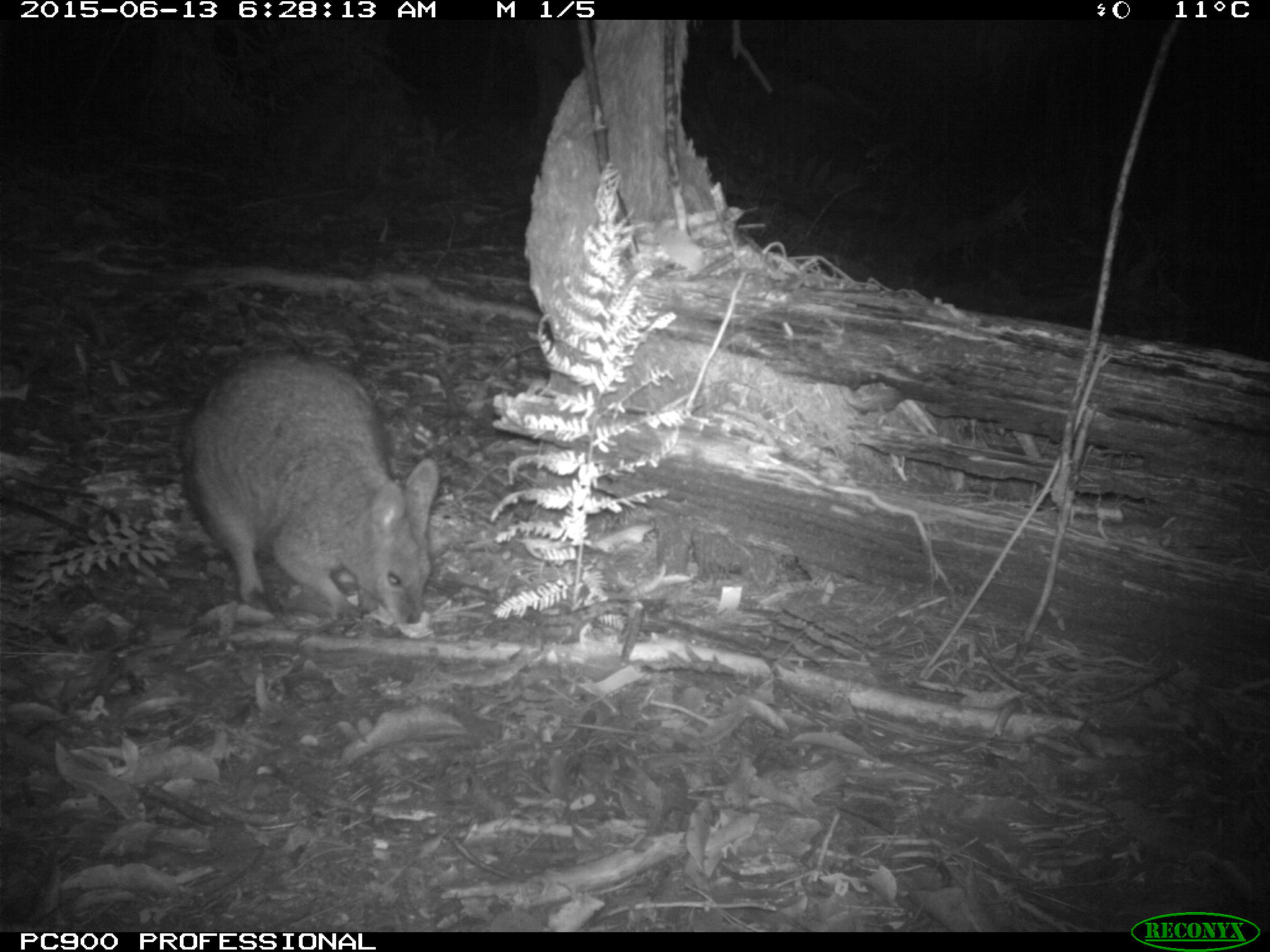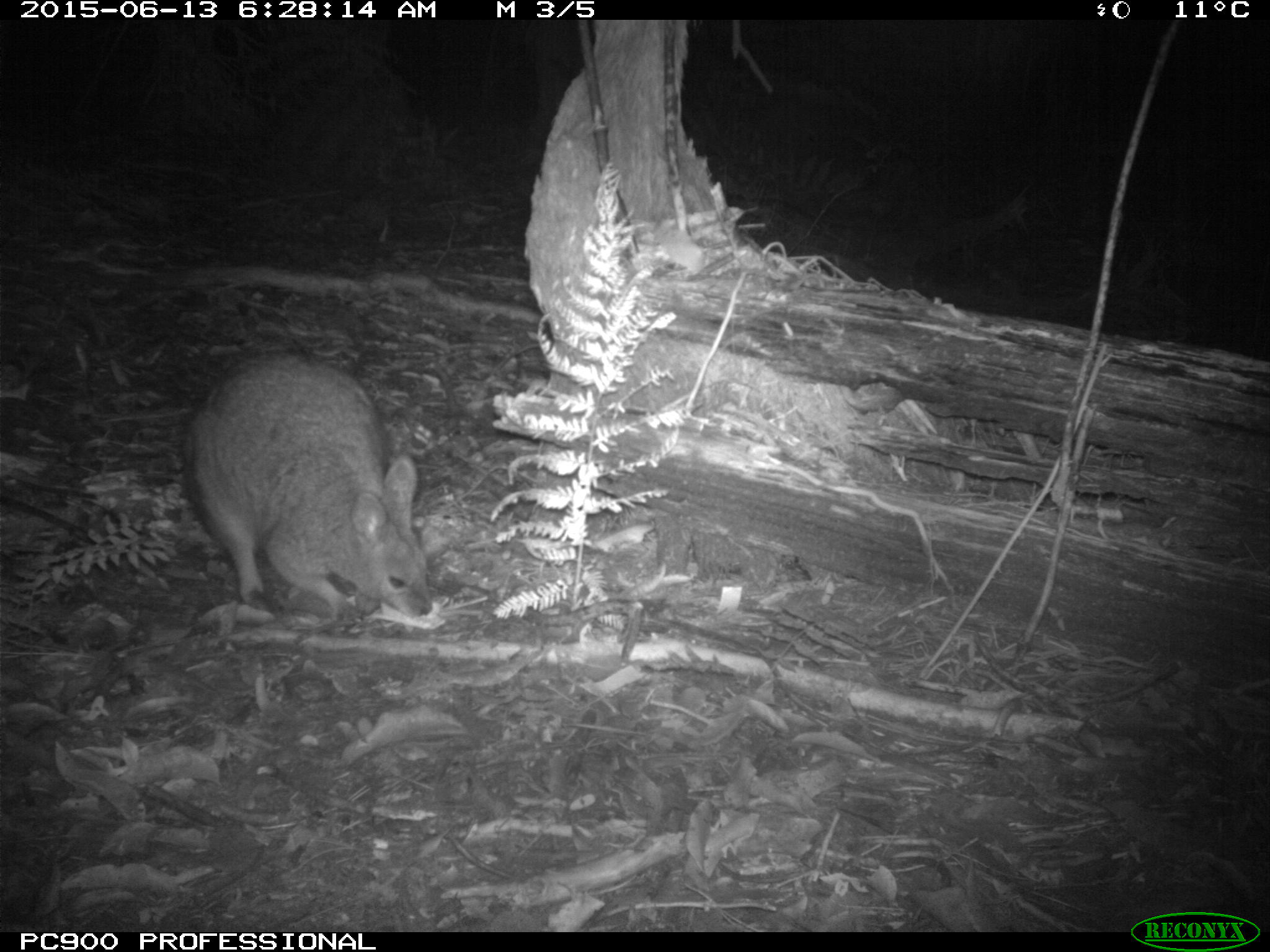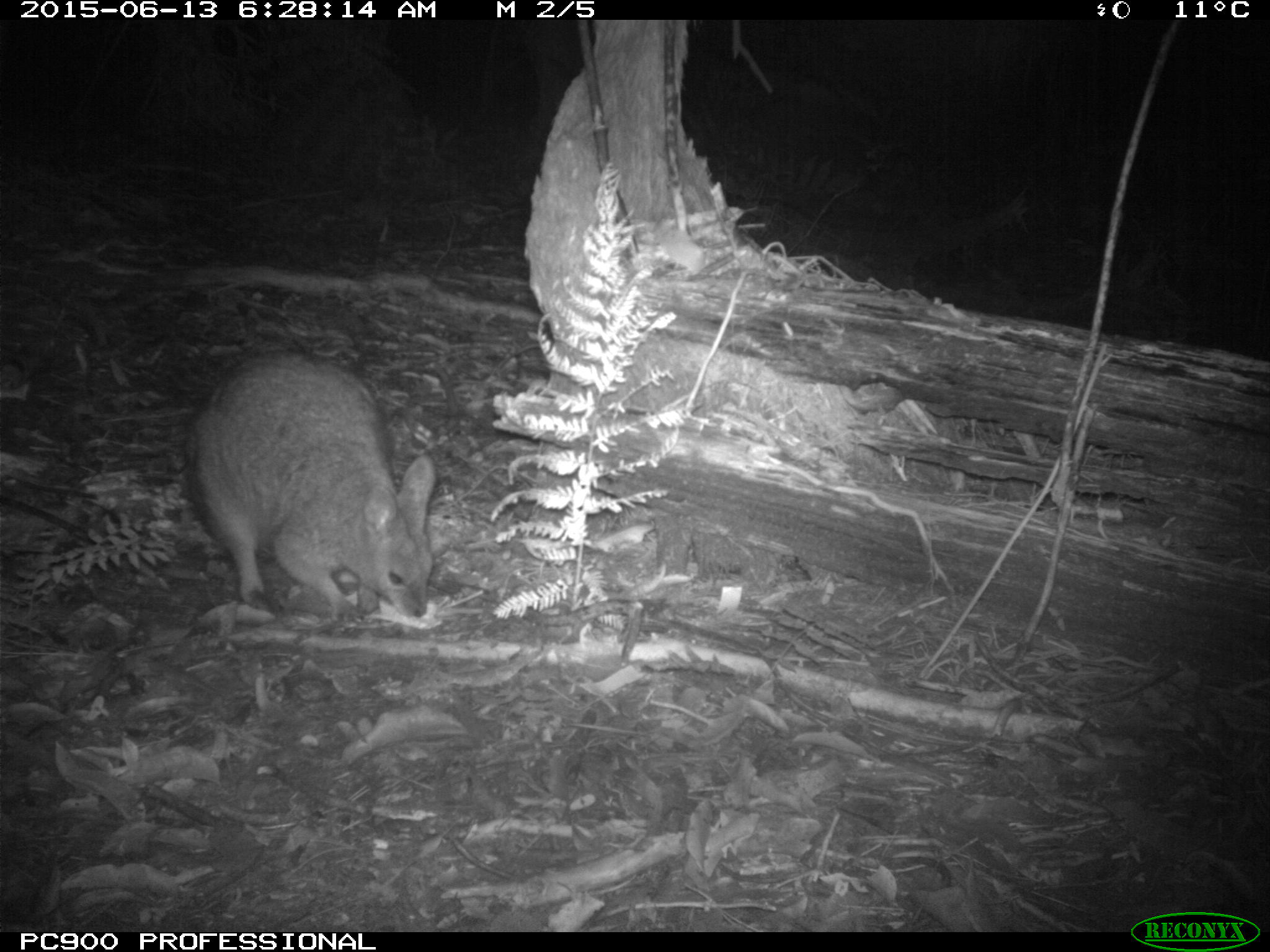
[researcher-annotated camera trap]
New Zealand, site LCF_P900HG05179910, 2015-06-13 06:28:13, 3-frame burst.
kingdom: Animalia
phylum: Chordata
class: Mammalia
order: Diprotodontia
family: Macropodidae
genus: Notamacropus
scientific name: Notamacropus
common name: wallaby